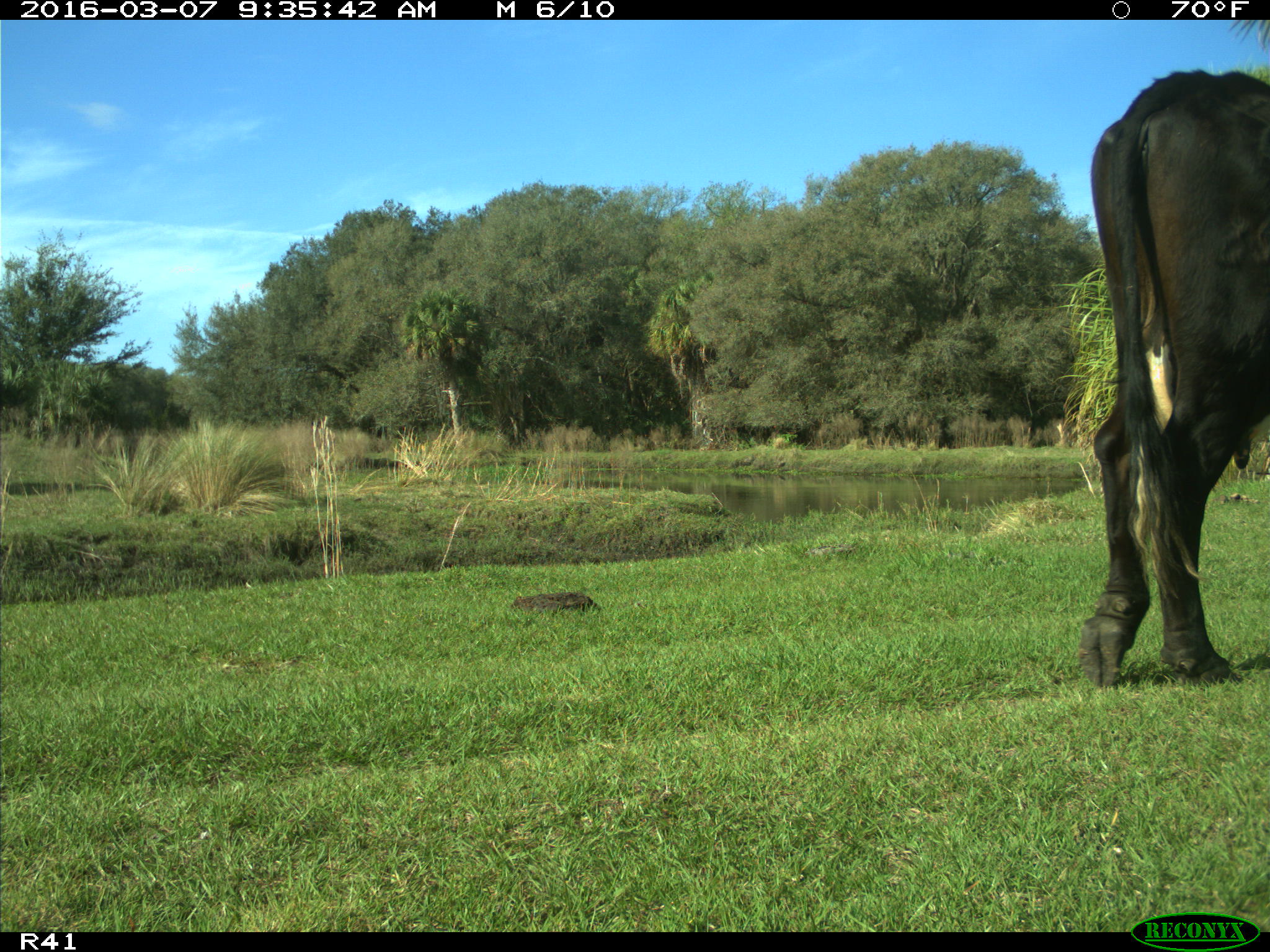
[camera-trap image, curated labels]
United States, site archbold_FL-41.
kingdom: Animalia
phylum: Chordata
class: Mammalia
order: Artiodactyla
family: Bovidae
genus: Bos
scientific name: Bos taurus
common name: domestic cow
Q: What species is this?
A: Bos taurus (domestic cow).